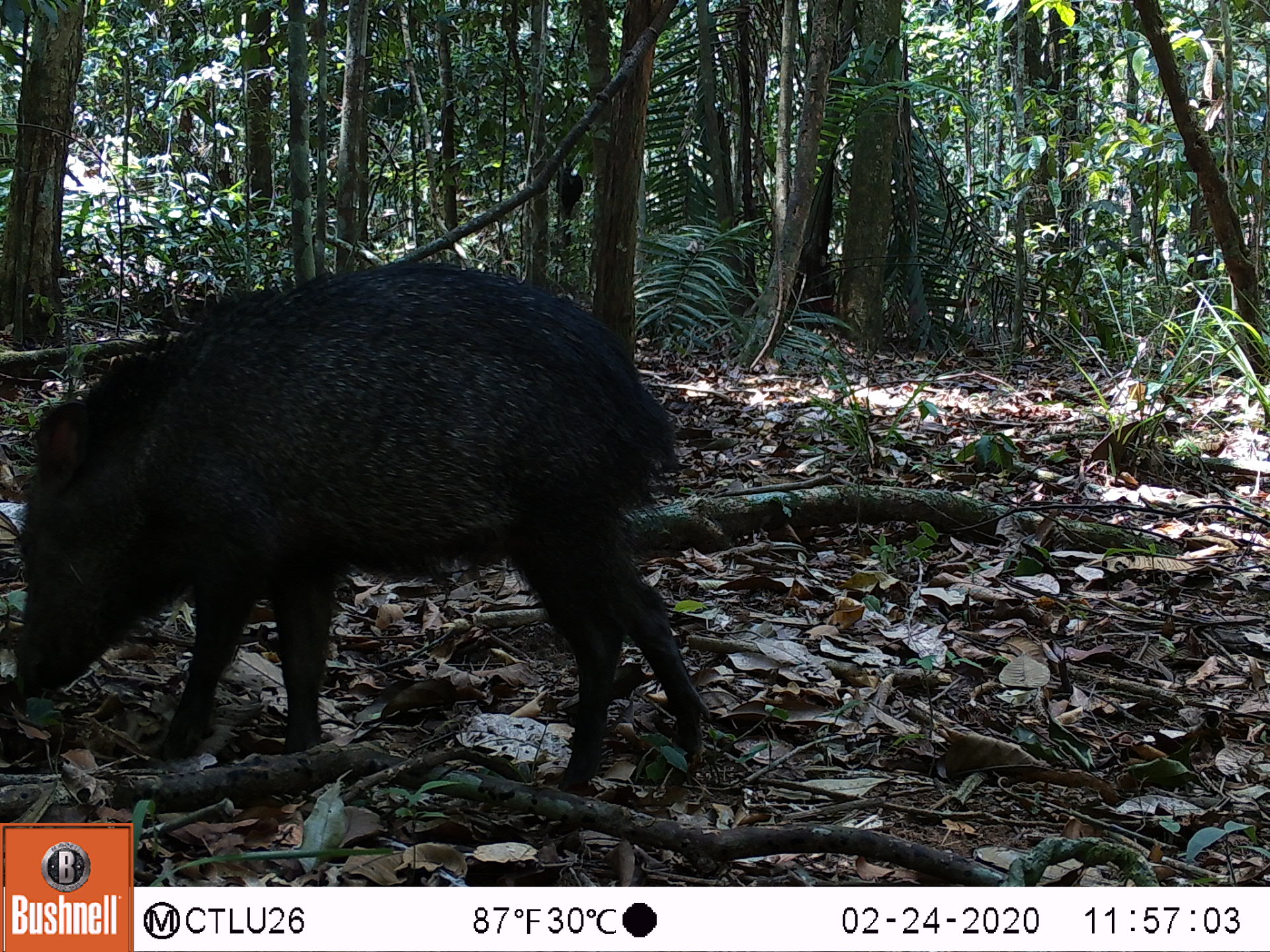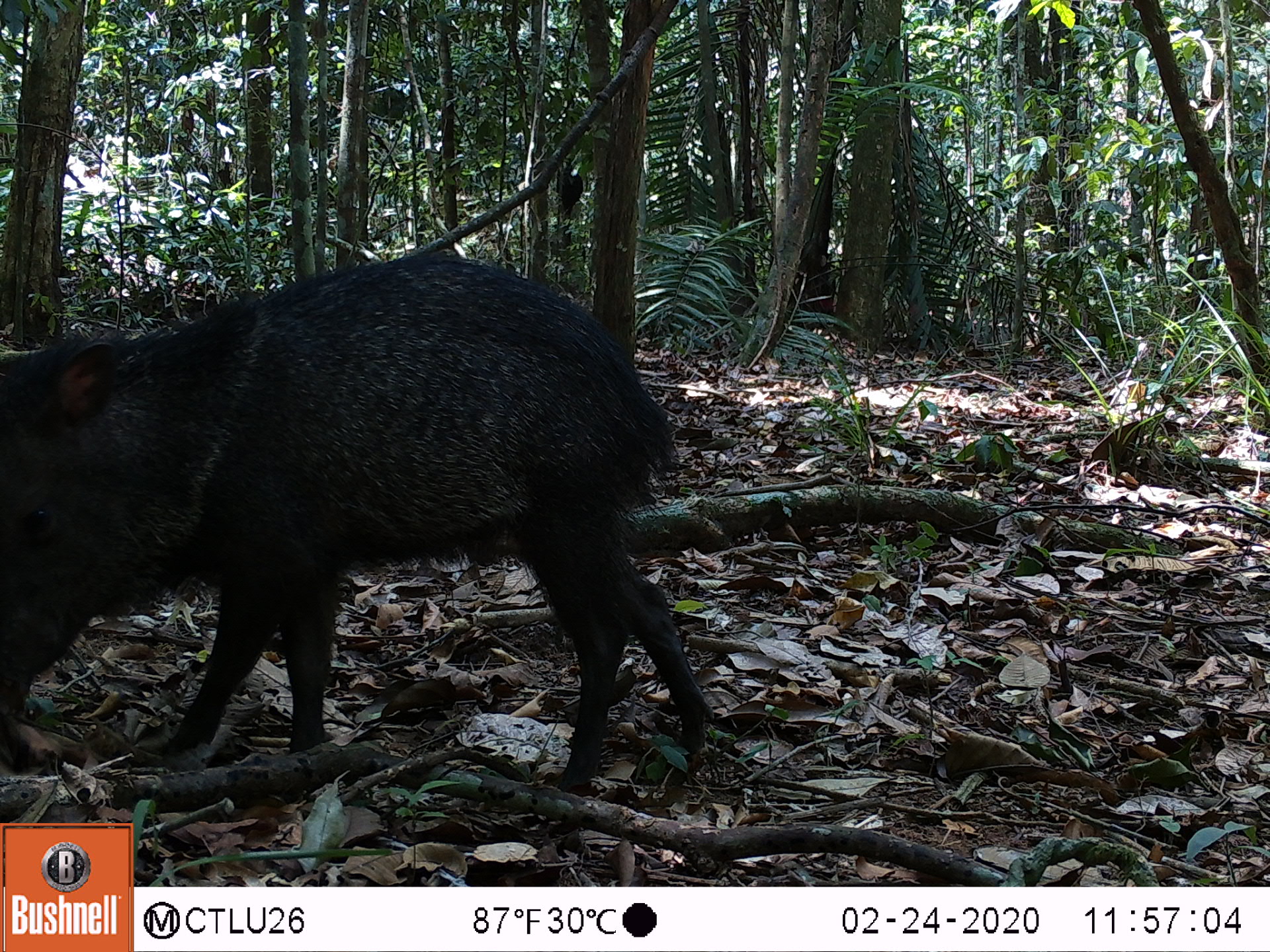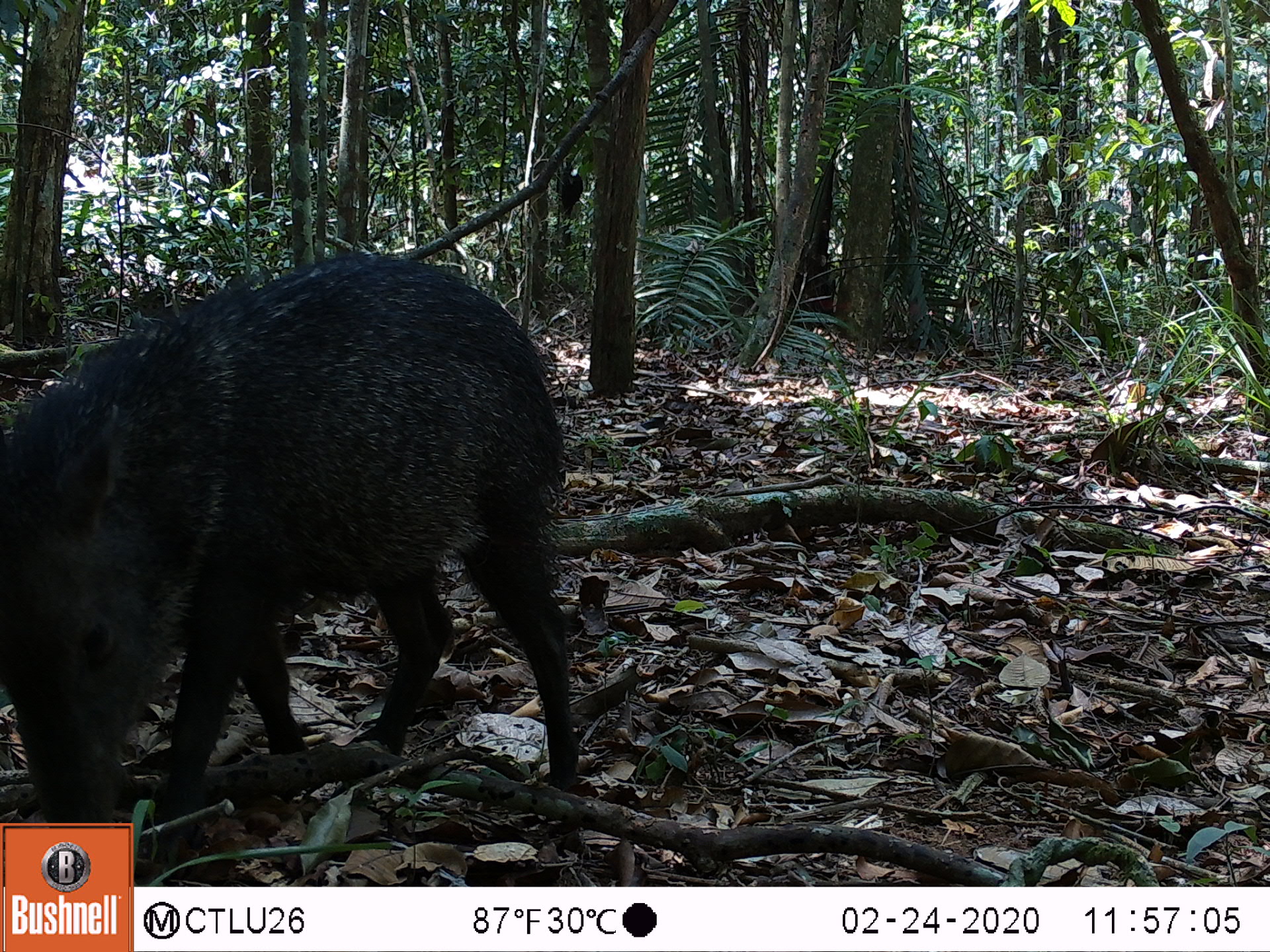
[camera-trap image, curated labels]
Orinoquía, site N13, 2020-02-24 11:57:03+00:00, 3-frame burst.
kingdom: Animalia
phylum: Chordata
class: Mammalia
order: Artiodactyla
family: Tayassuidae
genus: Pecari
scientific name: Pecari tajacu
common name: collared peccary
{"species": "collared peccary (Pecari tajacu)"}